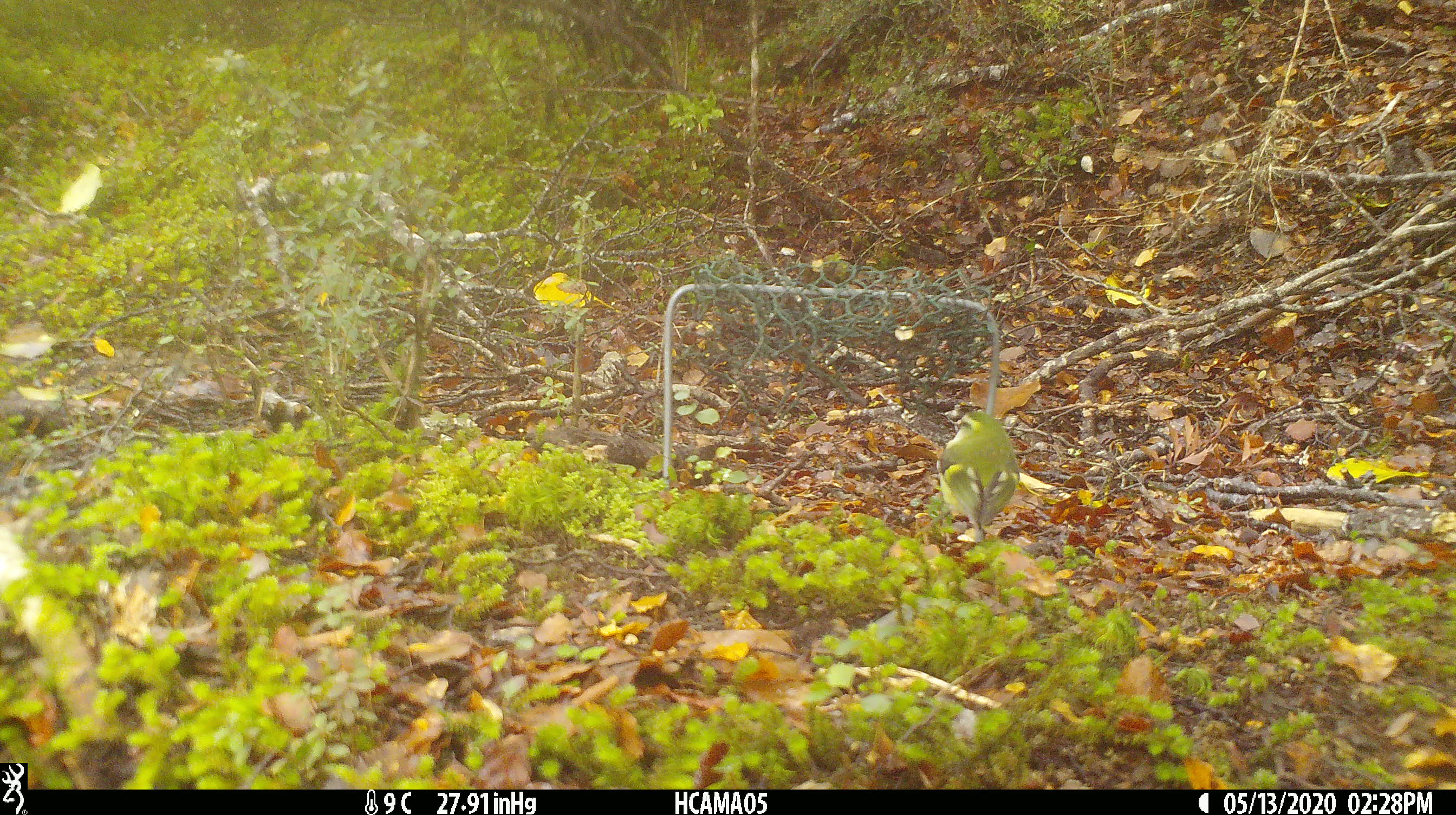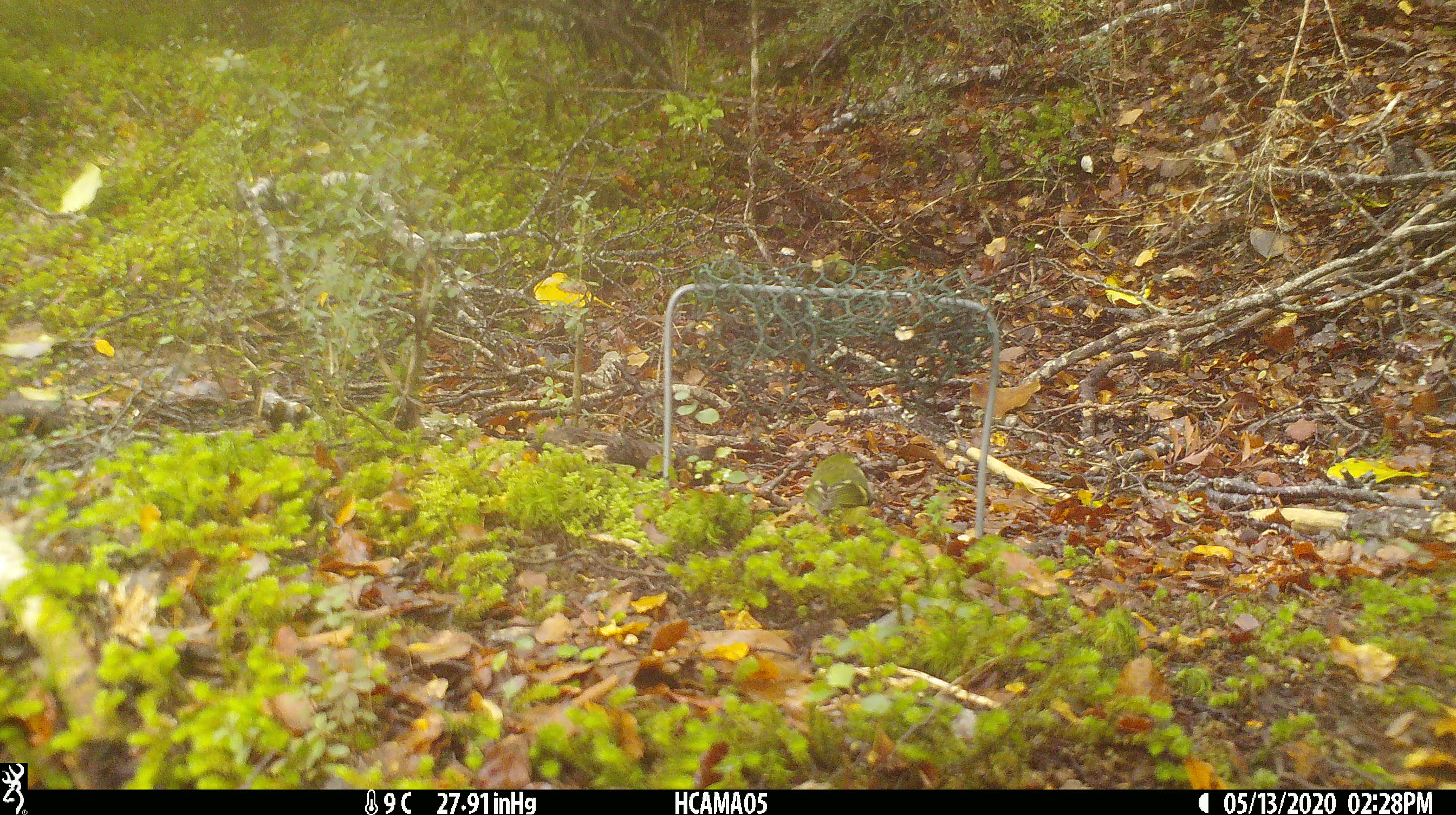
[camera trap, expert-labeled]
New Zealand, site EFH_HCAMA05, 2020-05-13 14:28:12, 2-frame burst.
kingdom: Animalia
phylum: Chordata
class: Aves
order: Passeriformes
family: Acanthisittidae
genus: Acanthisitta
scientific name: Acanthisitta chloris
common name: rifleman